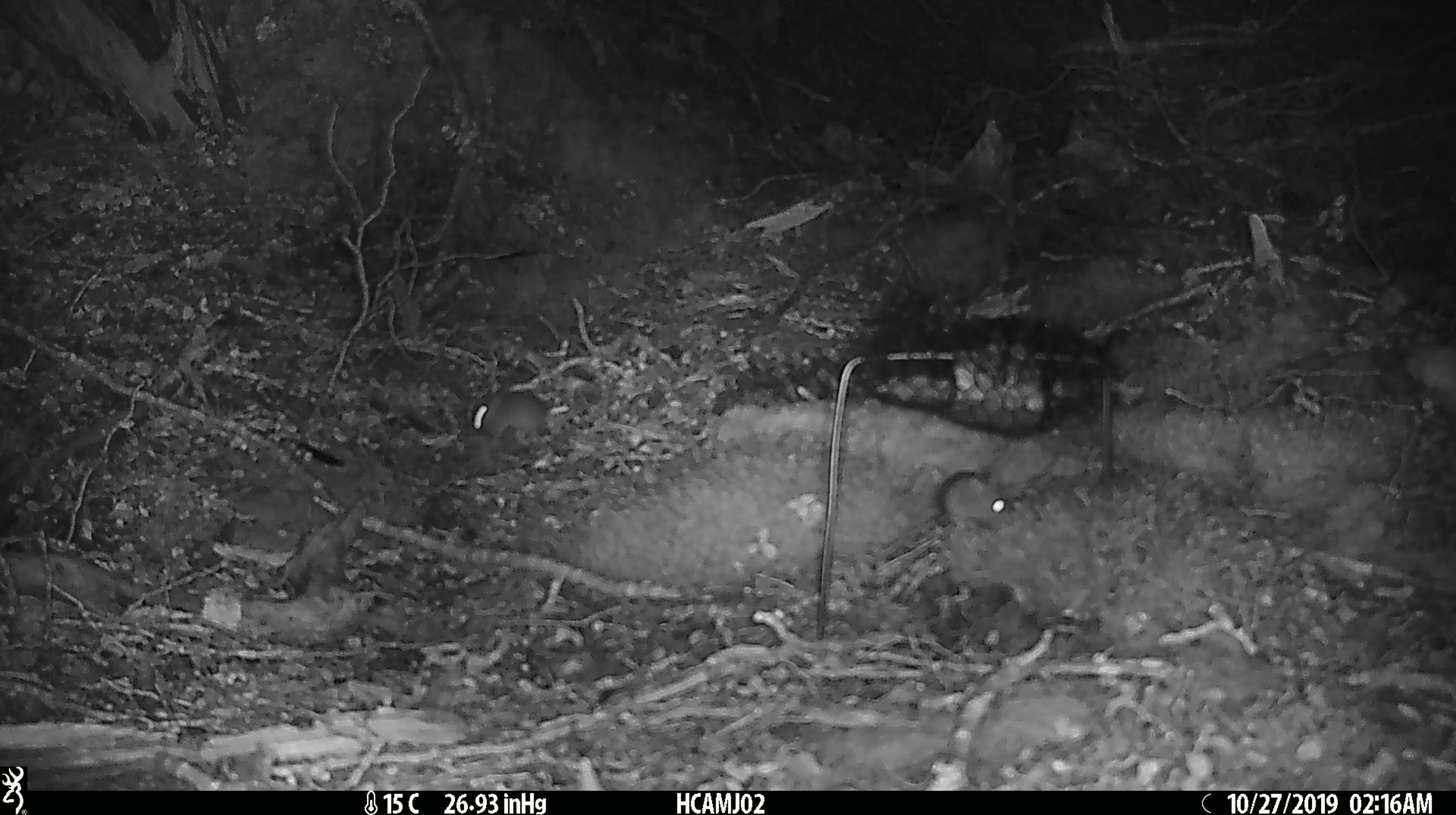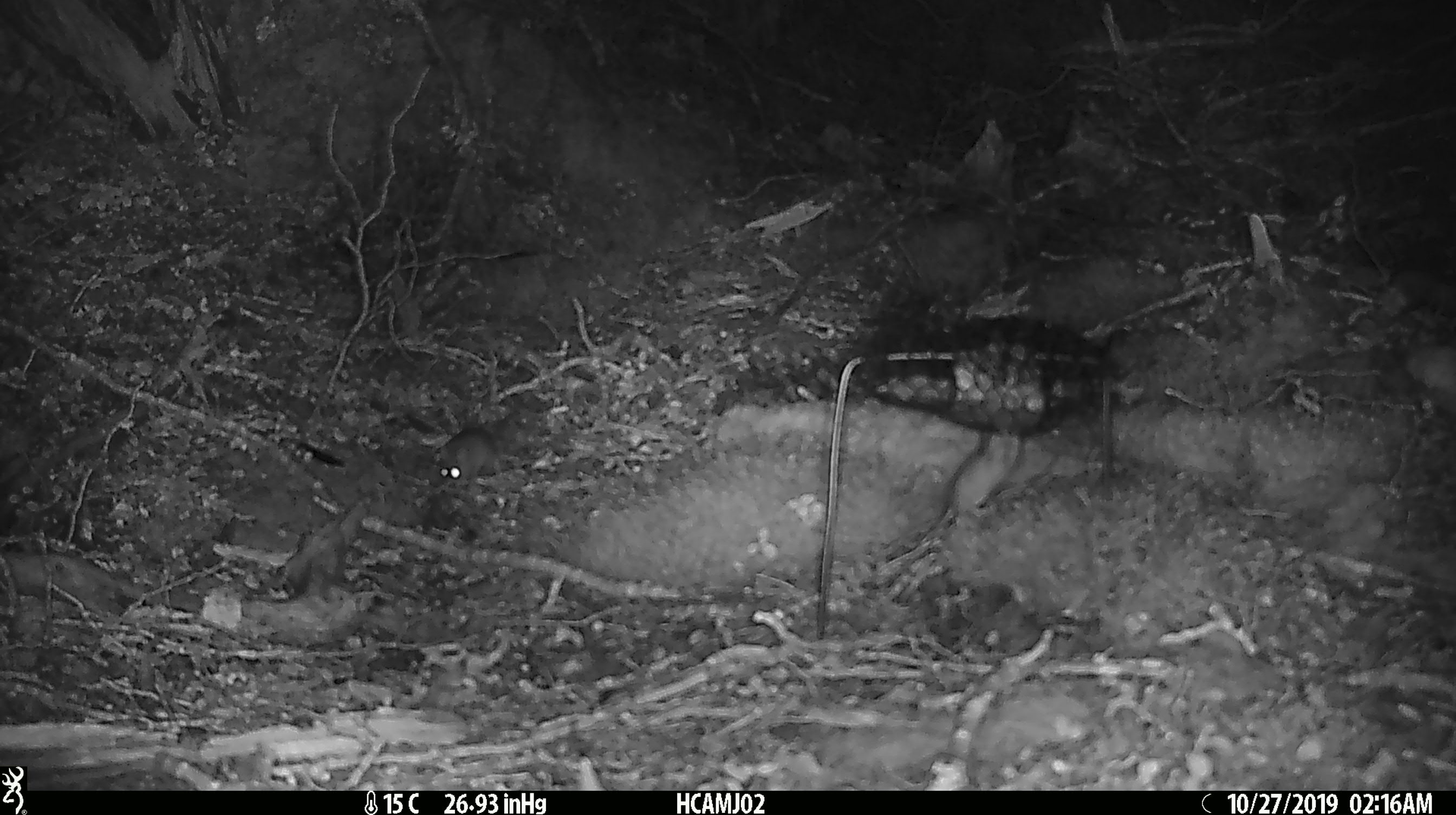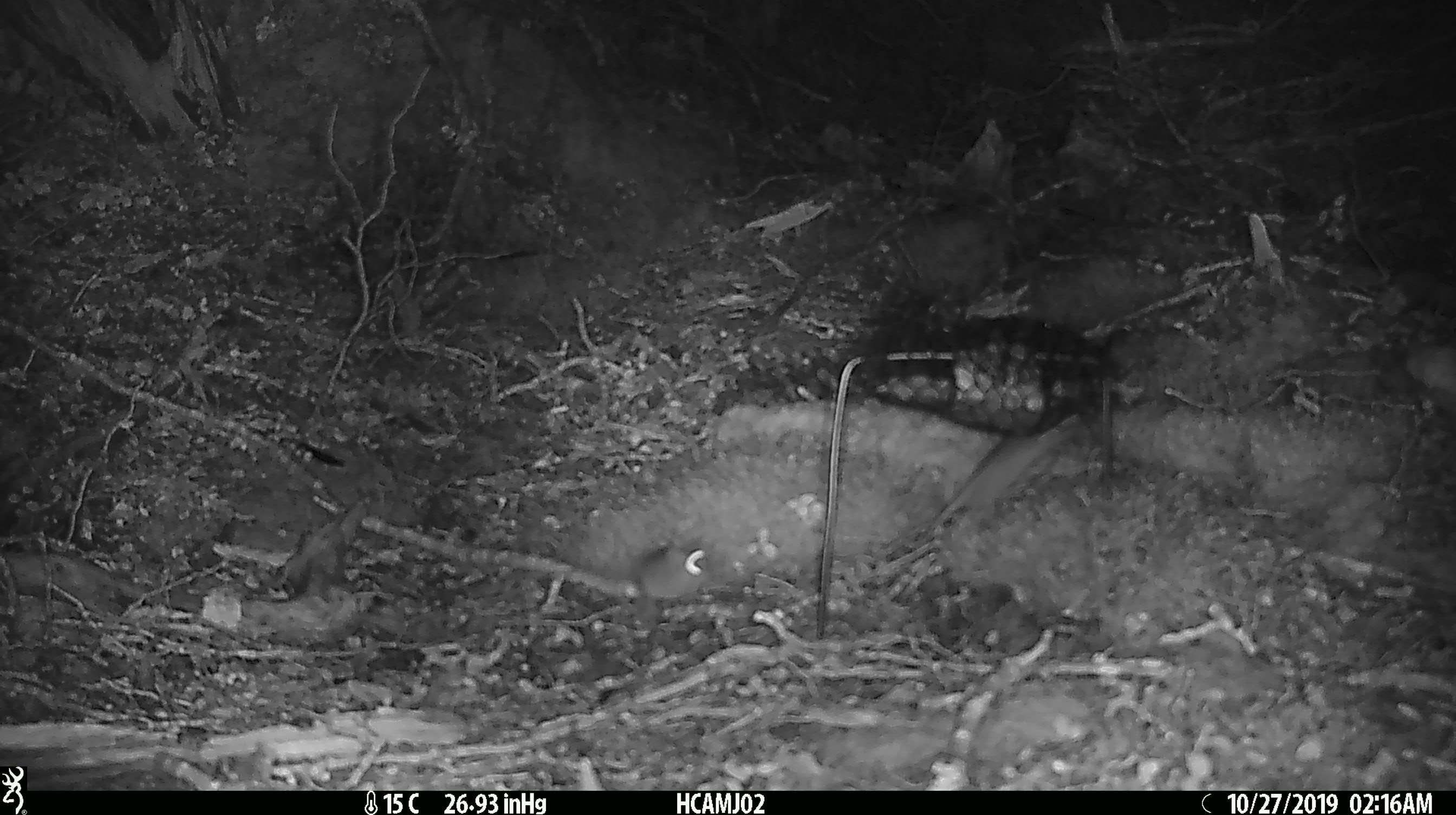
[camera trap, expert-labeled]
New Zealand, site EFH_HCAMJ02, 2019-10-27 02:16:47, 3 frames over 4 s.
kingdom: Animalia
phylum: Chordata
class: Mammalia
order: Rodentia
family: Muridae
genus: Mus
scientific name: Mus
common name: mouse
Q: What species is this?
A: Mouse (Mus).